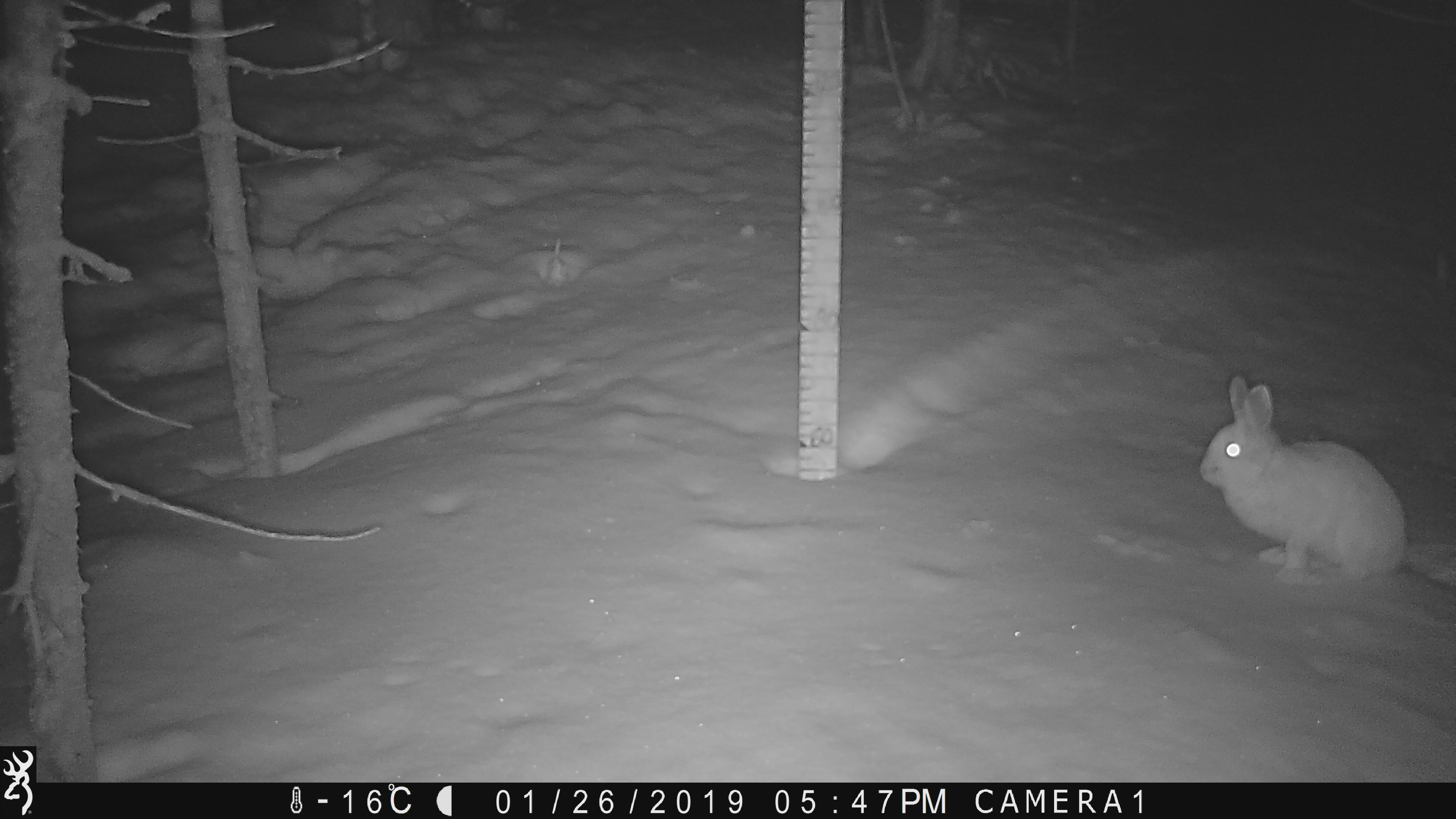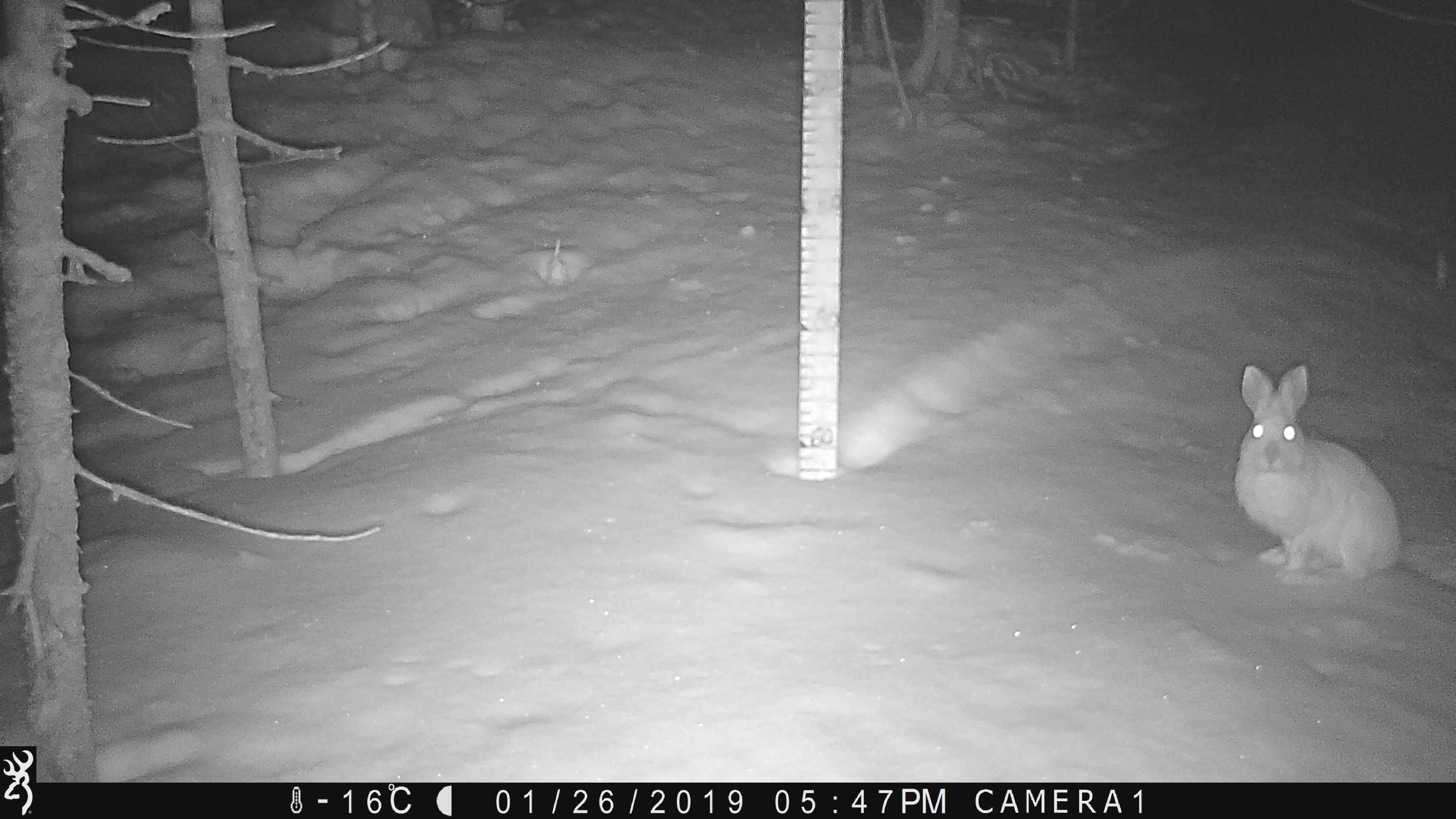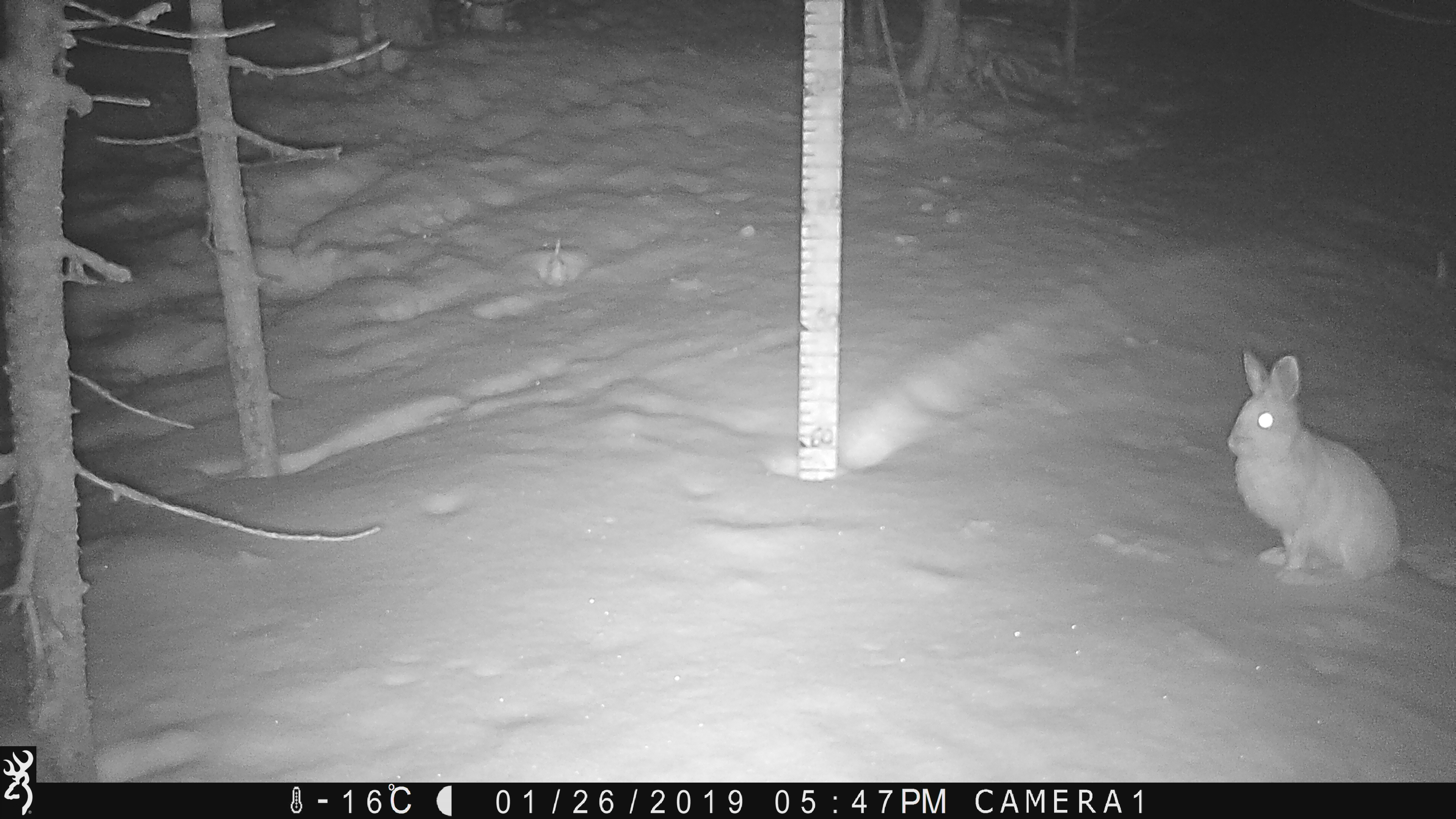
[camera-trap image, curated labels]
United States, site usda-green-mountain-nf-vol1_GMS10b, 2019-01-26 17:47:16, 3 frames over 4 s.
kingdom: Animalia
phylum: Chordata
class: Mammalia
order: Lagomorpha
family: Leporidae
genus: Lepus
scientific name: Lepus americanus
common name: snowshoe hare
Snowshoe hare (Lepus americanus).